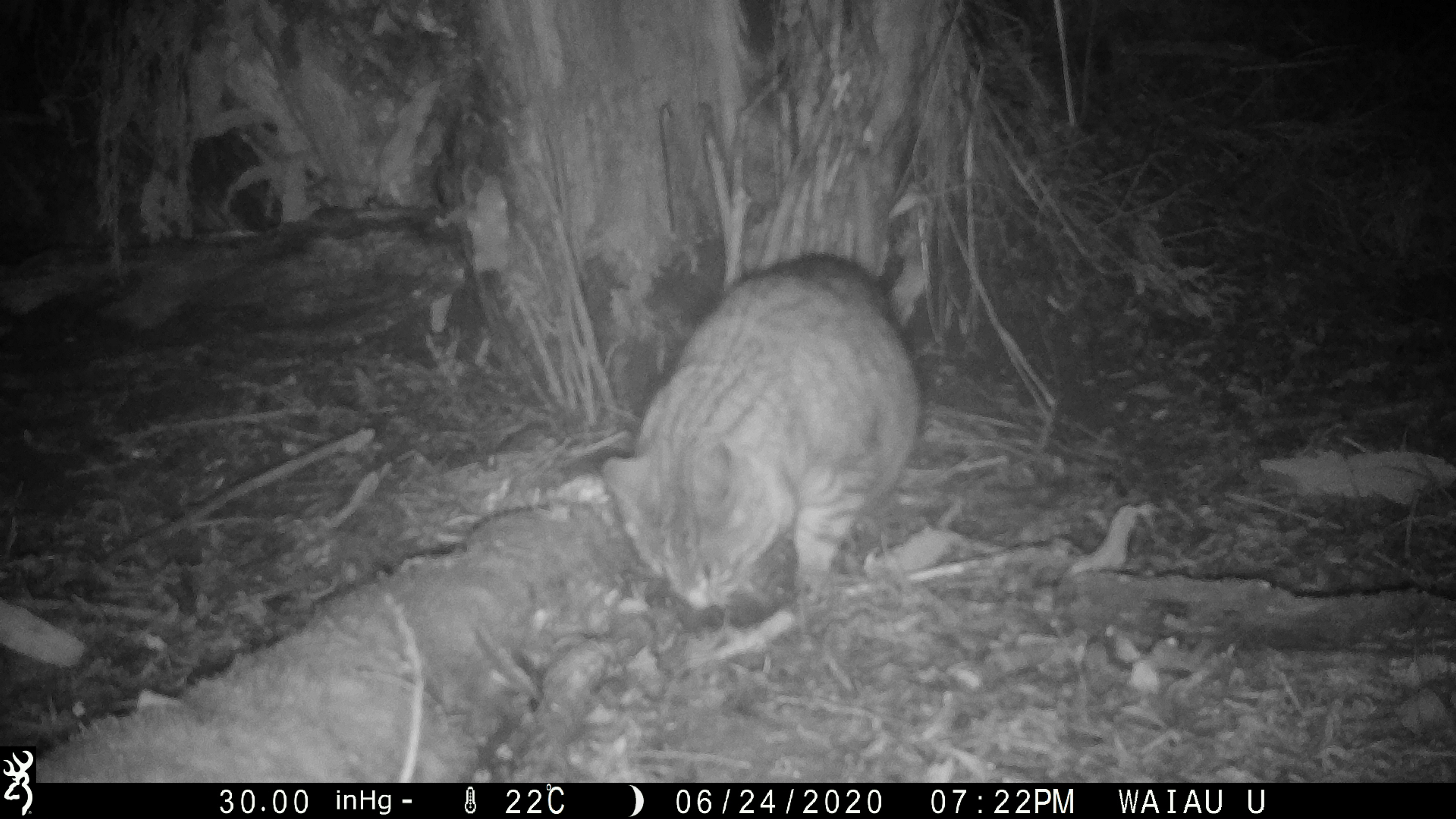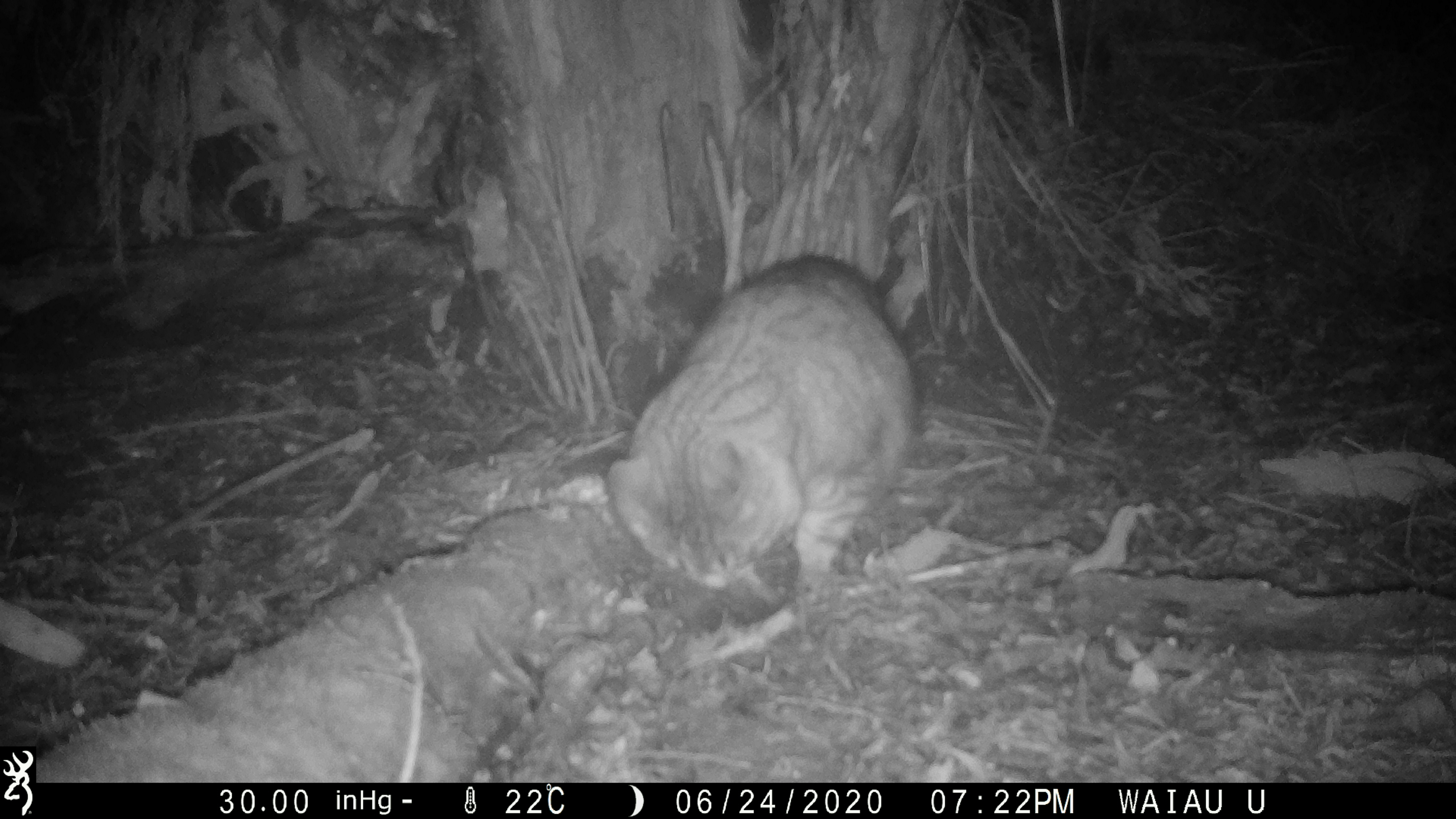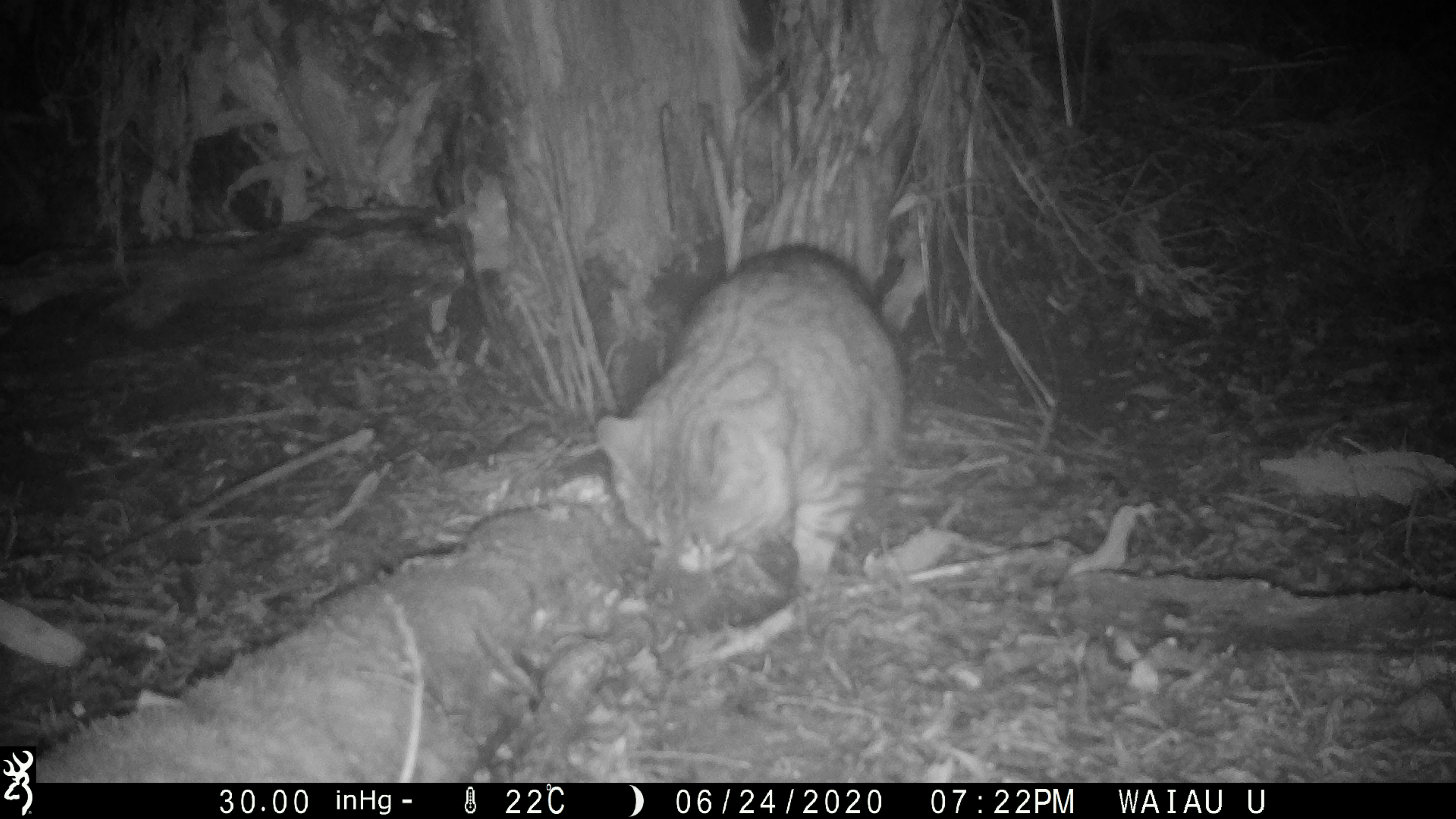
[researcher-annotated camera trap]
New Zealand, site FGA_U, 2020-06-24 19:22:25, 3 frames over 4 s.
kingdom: Animalia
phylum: Chordata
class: Mammalia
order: Carnivora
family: Felidae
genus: Felis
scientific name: Felis catus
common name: domestic cat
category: cat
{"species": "cat (domestic cat) (Felis catus)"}